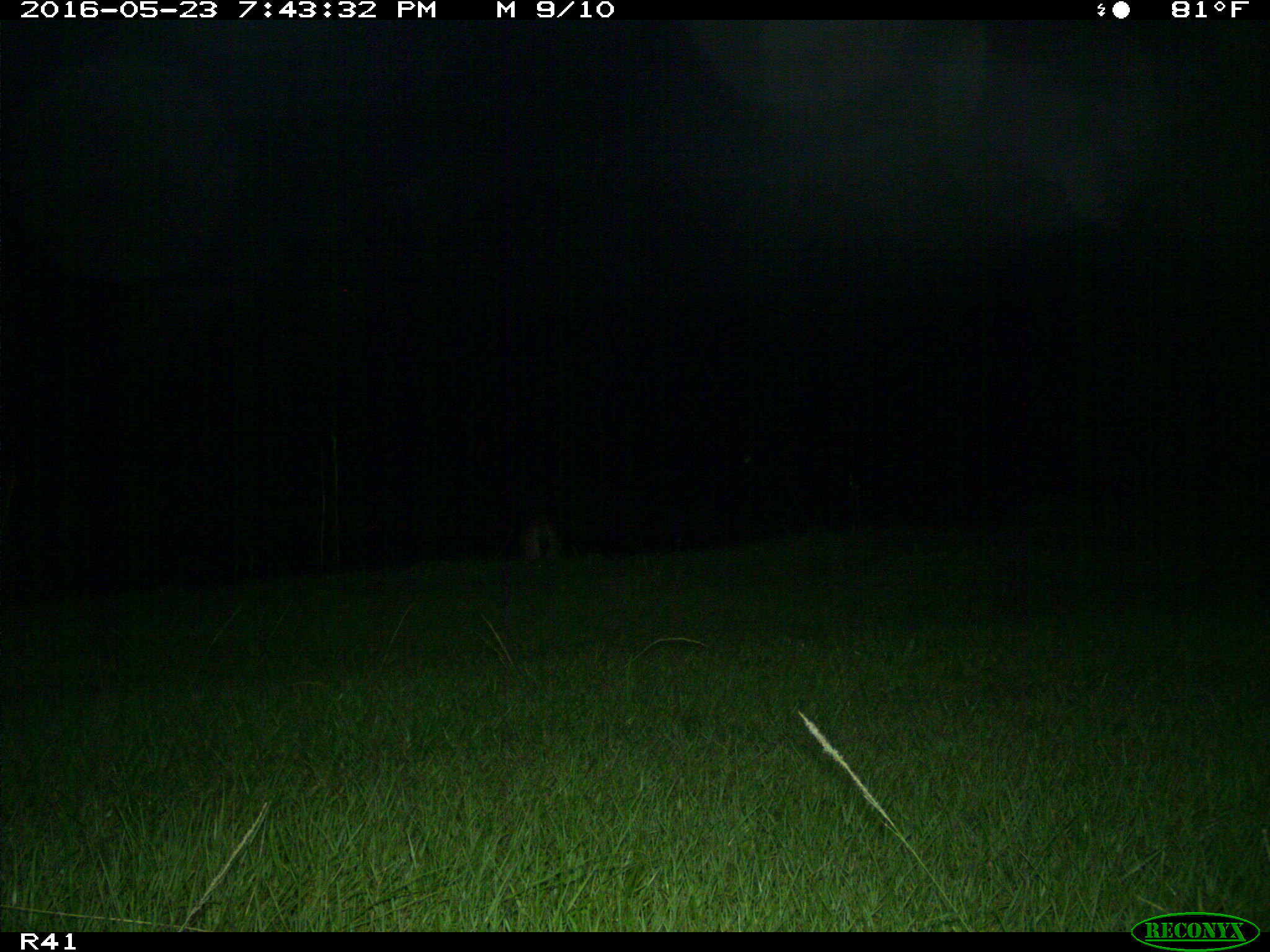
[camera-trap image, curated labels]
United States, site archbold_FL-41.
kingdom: Animalia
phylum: Chordata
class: Mammalia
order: Artiodactyla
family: Cervidae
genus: Odocoileus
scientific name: Odocoileus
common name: deer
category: unidentified deer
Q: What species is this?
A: Unidentified deer (deer) (Odocoileus).